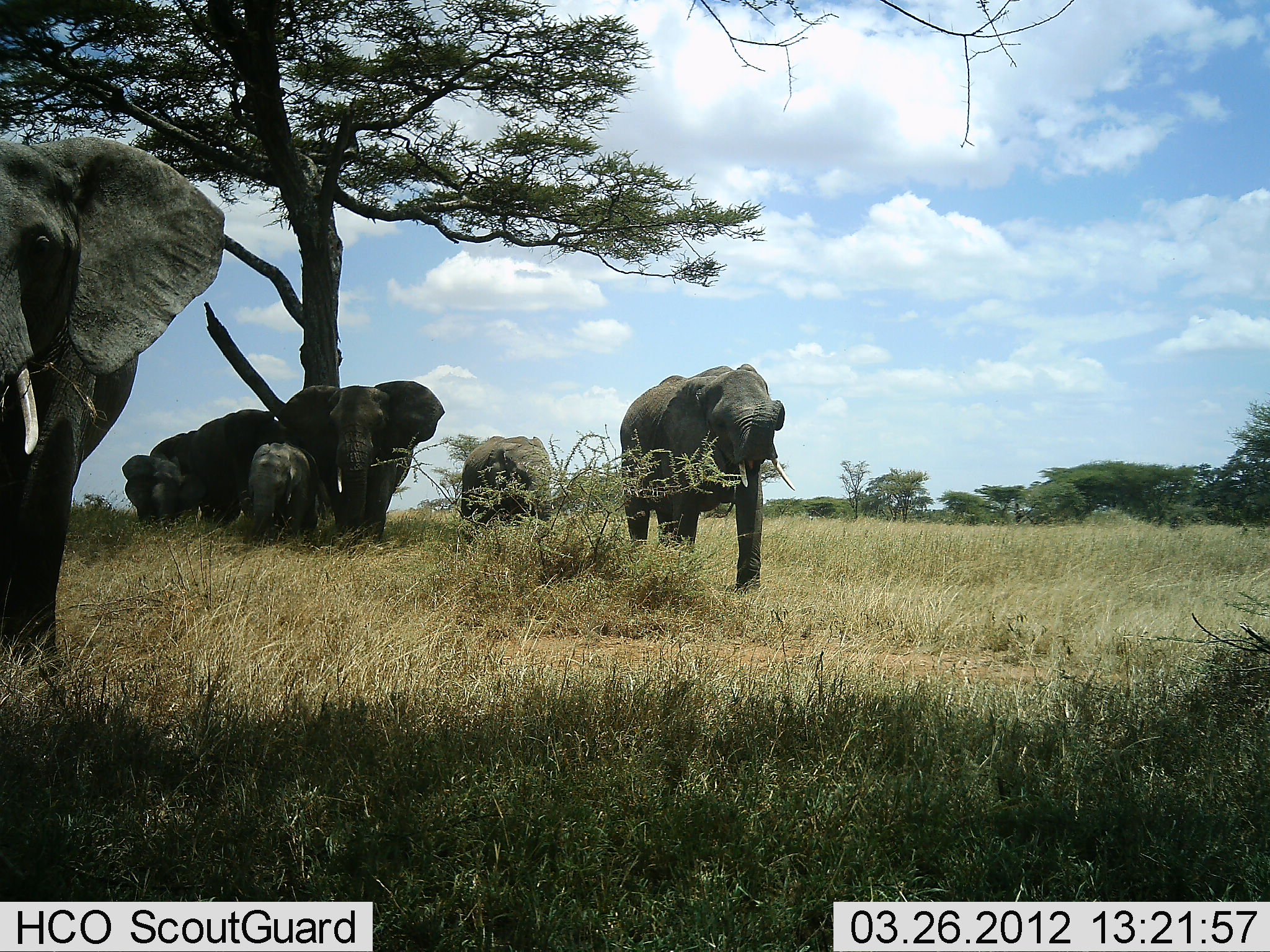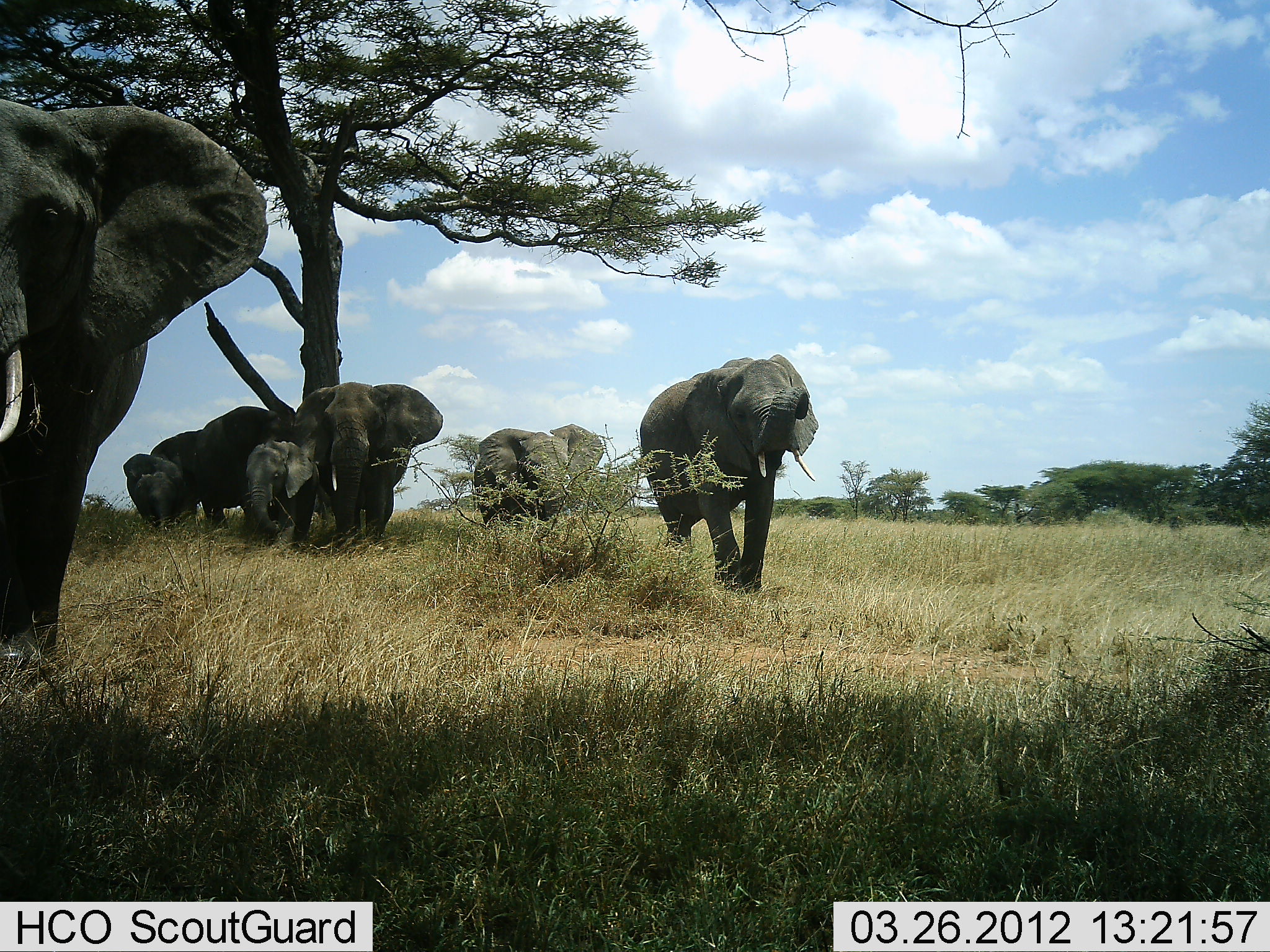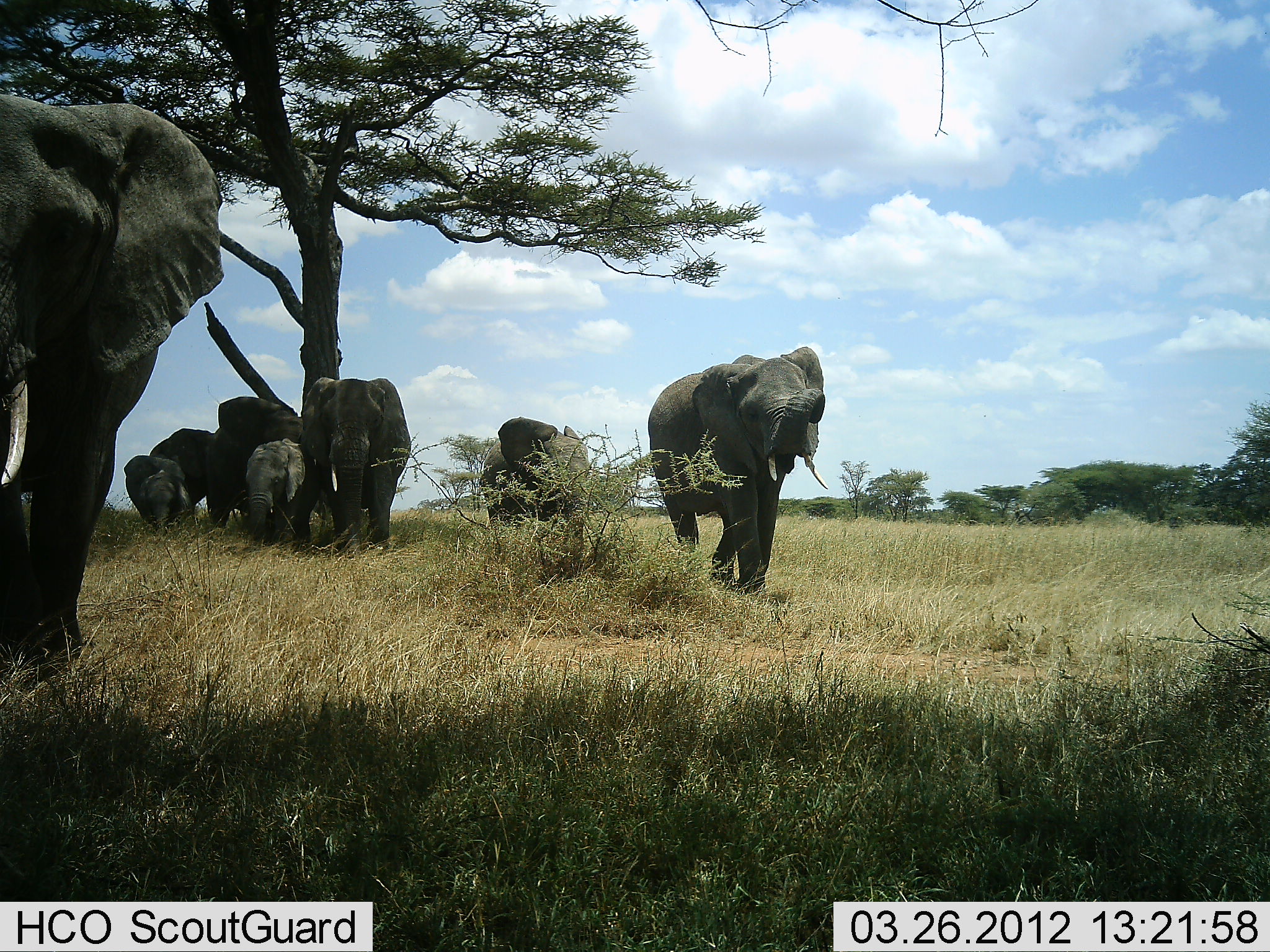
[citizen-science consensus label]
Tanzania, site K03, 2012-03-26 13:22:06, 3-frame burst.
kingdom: Animalia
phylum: Chordata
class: Mammalia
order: Proboscidea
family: Elephantidae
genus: Loxodonta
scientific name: Loxodonta africana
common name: african bush elephant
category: elephant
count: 7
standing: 31%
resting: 7%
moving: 93%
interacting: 3%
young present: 72%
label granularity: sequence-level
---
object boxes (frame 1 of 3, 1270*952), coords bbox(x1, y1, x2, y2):
animal: bbox(0, 138, 224, 695); bbox(619, 363, 796, 596); bbox(275, 380, 445, 557); bbox(185, 410, 287, 530); bbox(458, 436, 556, 548); bbox(122, 429, 200, 533); bbox(247, 440, 321, 548)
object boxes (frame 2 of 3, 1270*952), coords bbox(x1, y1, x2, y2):
animal: bbox(0, 96, 271, 697); bbox(639, 354, 816, 596); bbox(289, 381, 443, 555); bbox(474, 424, 605, 547); bbox(187, 404, 293, 536); bbox(120, 429, 203, 536); bbox(241, 438, 320, 550)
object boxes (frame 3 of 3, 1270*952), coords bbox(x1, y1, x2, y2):
animal: bbox(0, 91, 226, 690); bbox(646, 346, 829, 595); bbox(292, 376, 412, 559); bbox(201, 397, 303, 547); bbox(480, 416, 590, 549); bbox(123, 427, 215, 543); bbox(244, 438, 308, 554)